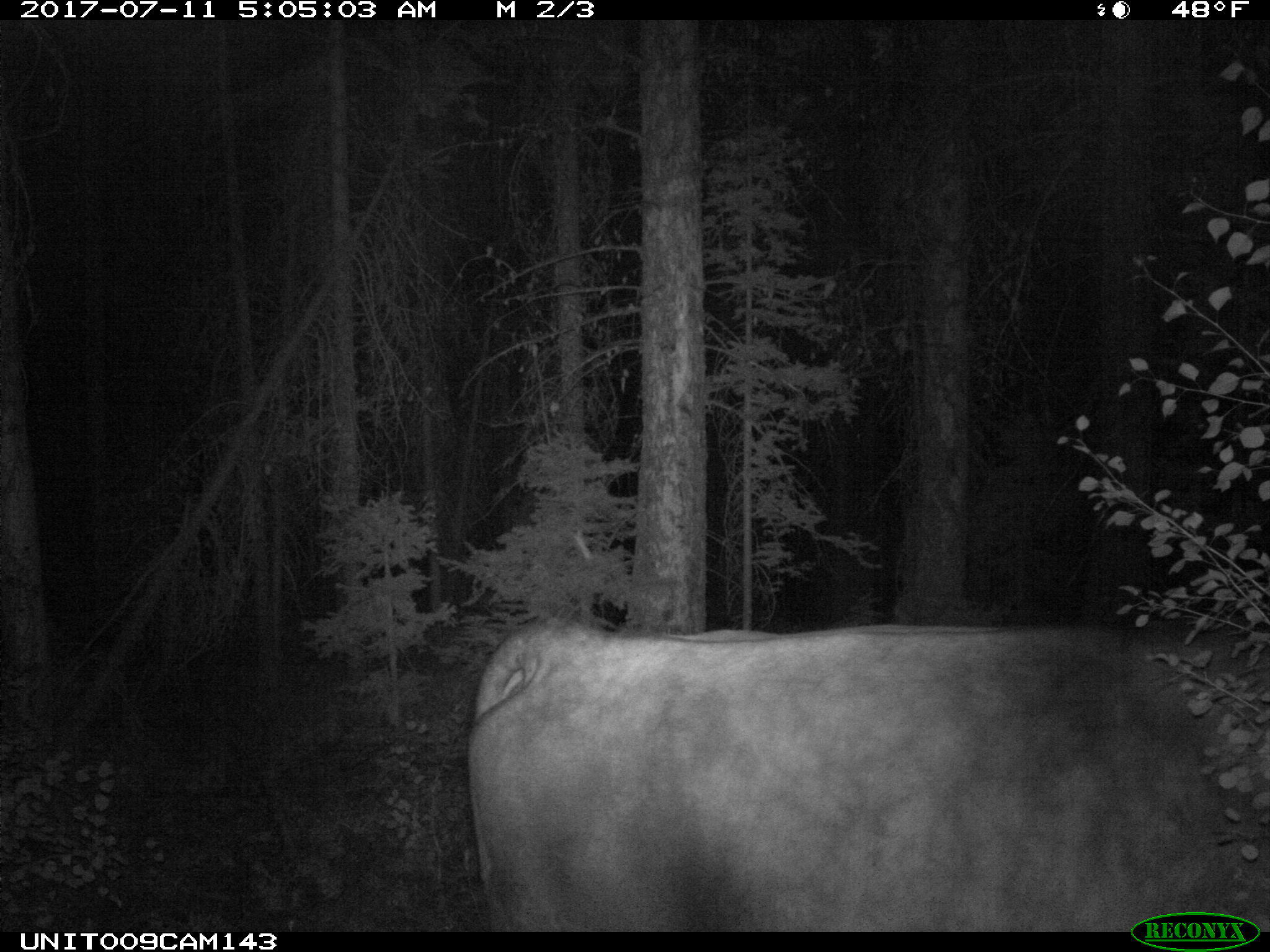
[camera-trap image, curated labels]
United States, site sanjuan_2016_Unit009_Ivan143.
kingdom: Animalia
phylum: Chordata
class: Mammalia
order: Artiodactyla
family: Bovidae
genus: Bos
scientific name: Bos taurus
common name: domestic cow